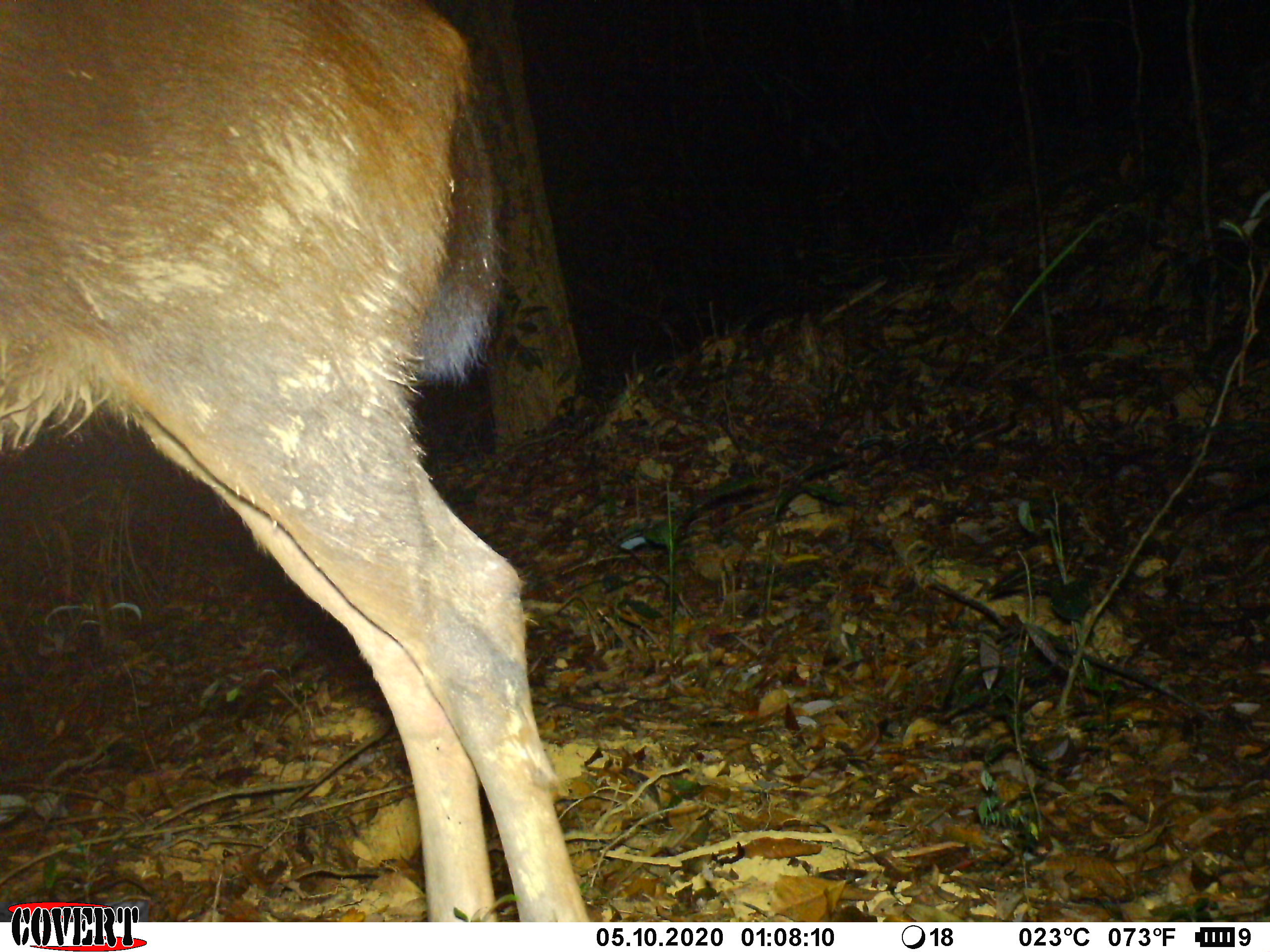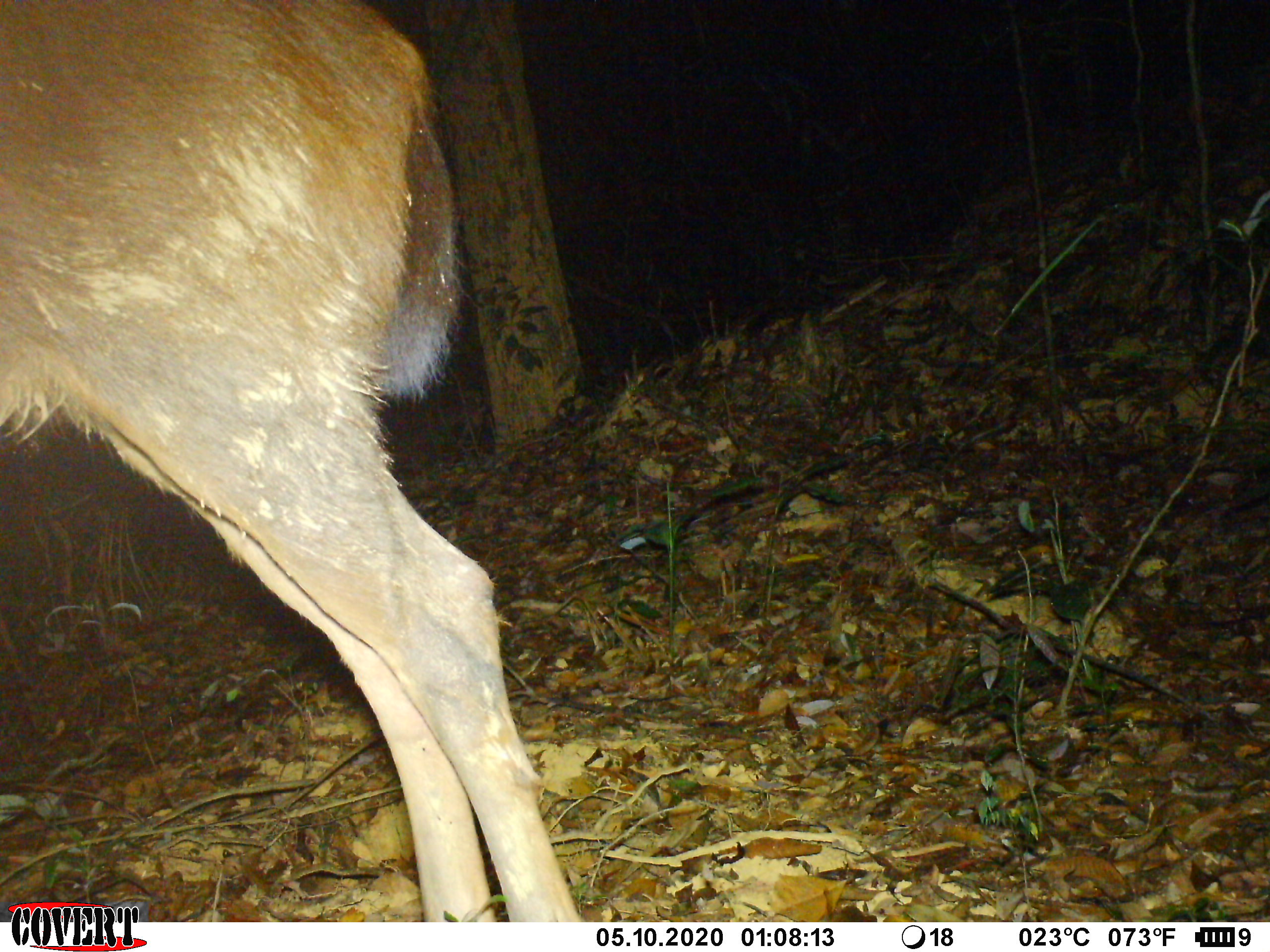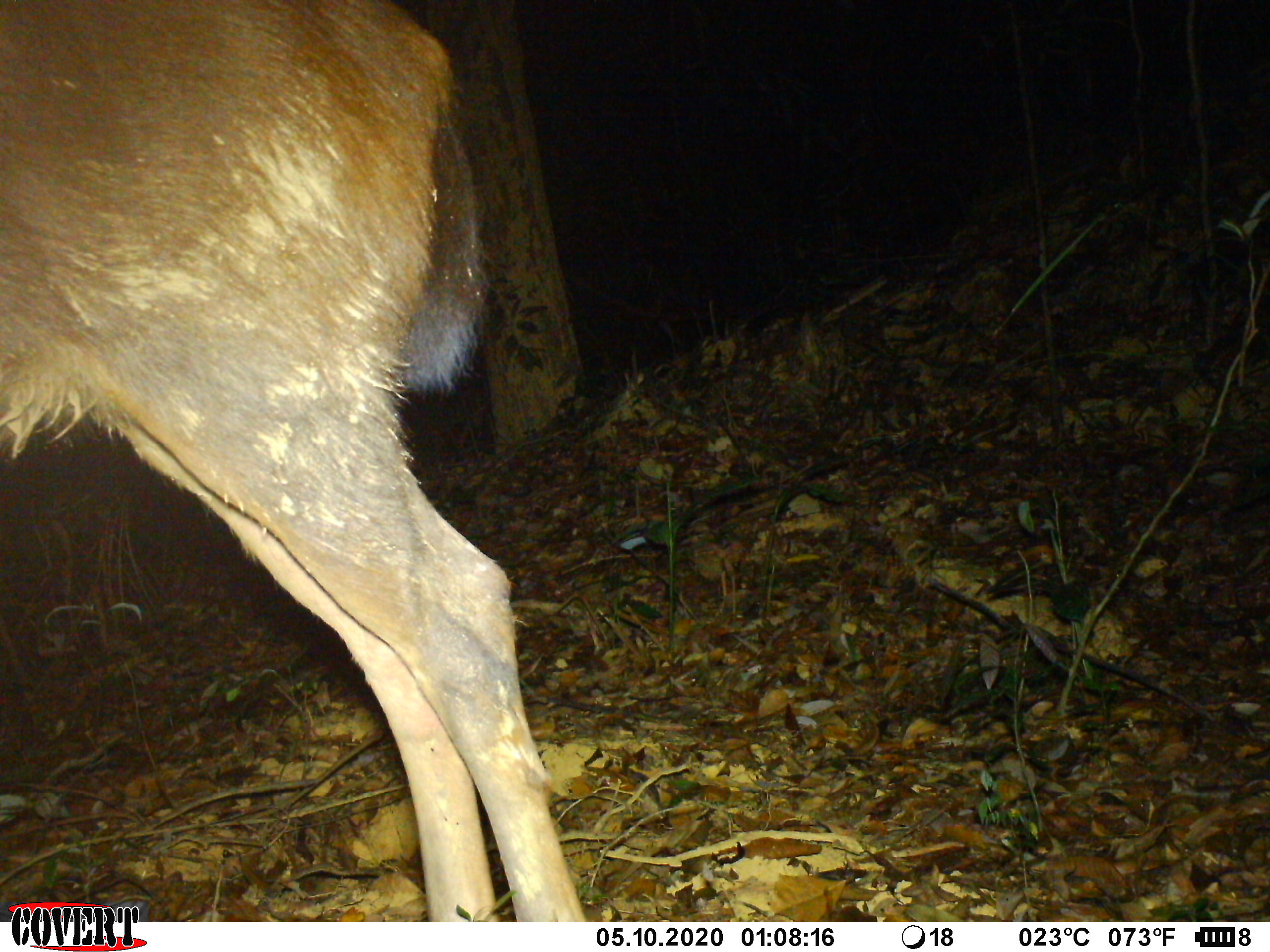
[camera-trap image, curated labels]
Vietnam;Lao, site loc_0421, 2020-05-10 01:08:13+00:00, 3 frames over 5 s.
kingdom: Animalia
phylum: Chordata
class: Mammalia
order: Artiodactyla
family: Cervidae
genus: Rusa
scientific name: Rusa unicolor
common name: sambar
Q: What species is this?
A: Sambar (Rusa unicolor).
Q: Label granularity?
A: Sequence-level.